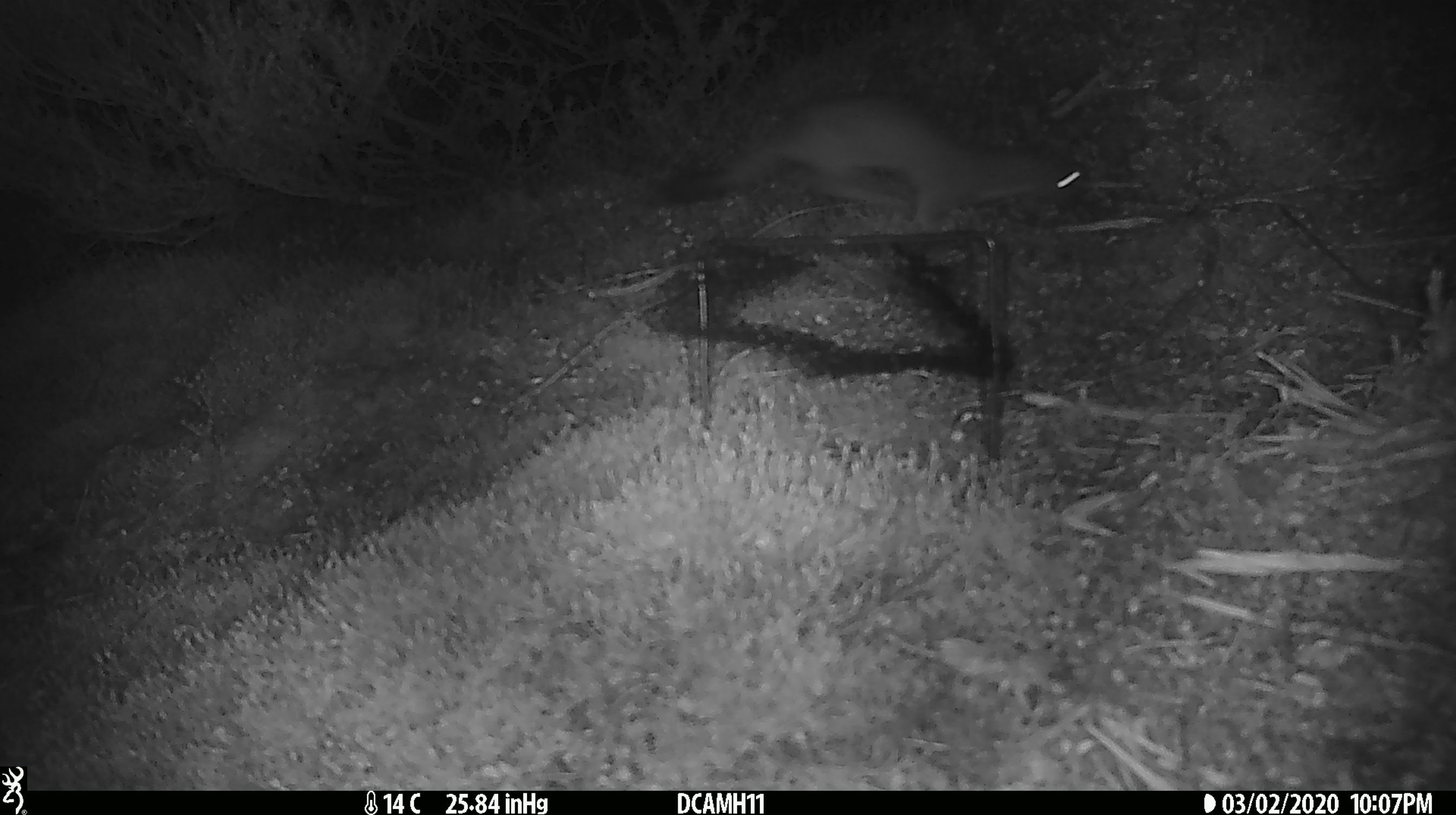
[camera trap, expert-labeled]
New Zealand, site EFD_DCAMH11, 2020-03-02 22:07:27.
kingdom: Animalia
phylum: Chordata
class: Mammalia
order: Rodentia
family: Muridae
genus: Mus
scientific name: Mus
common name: mouse